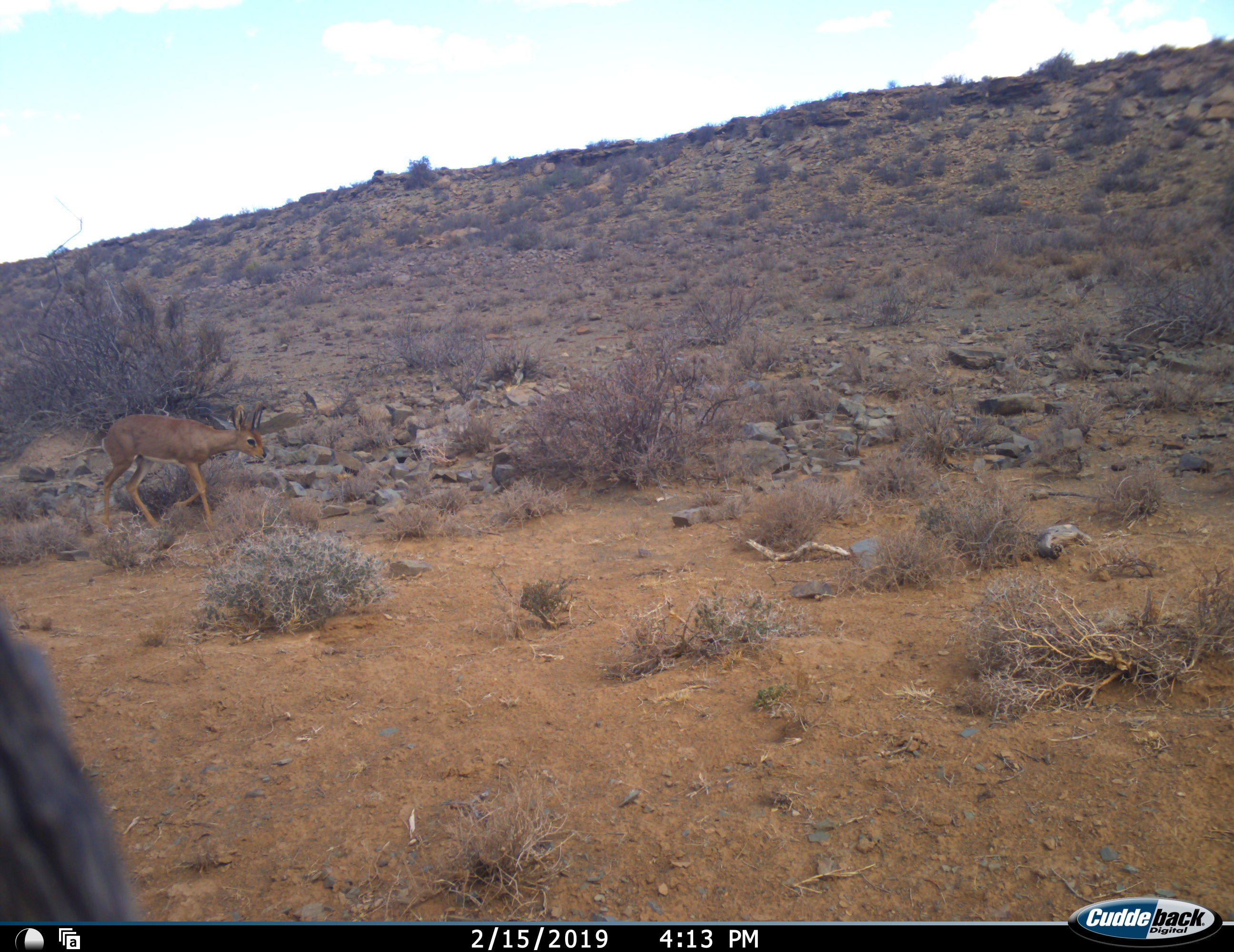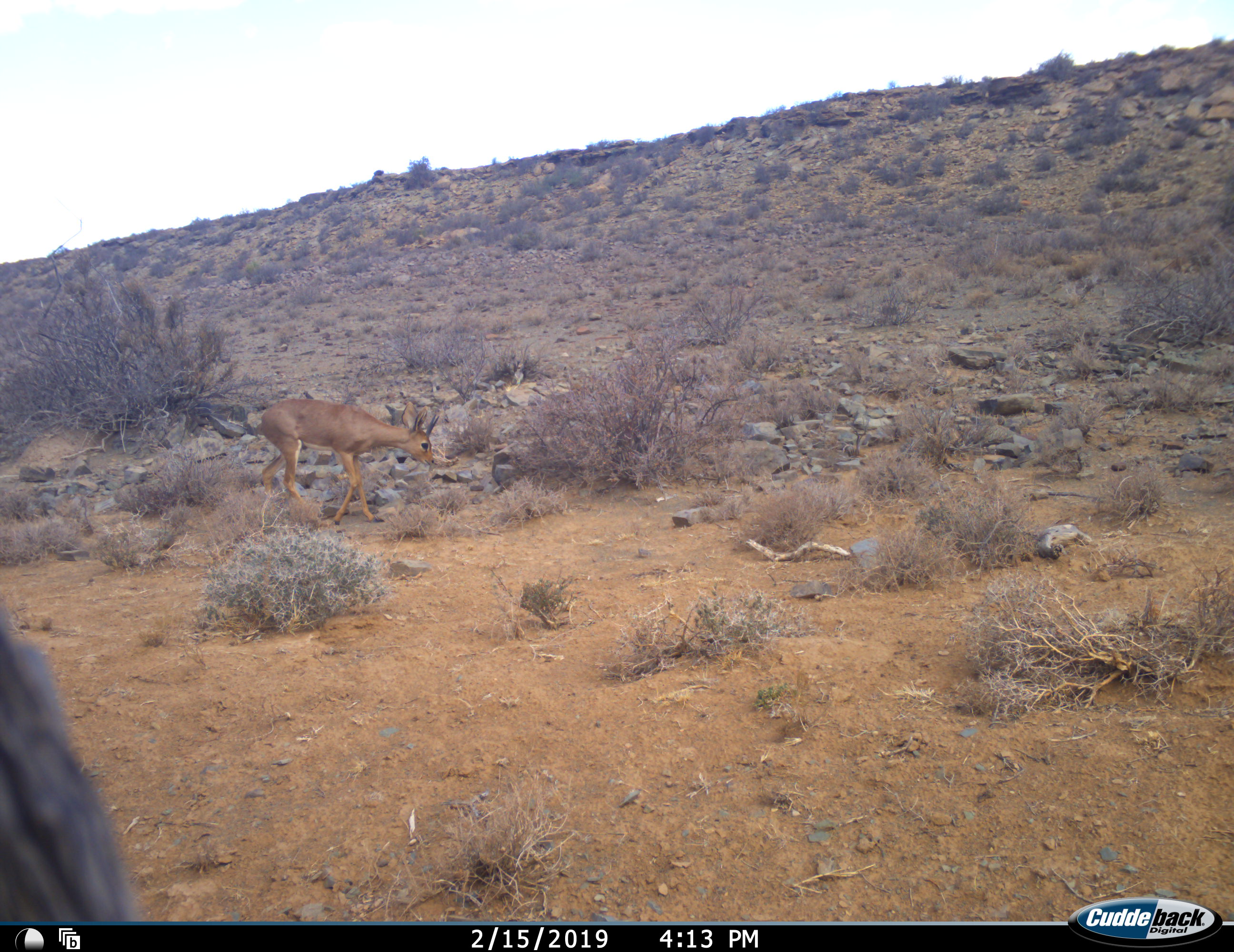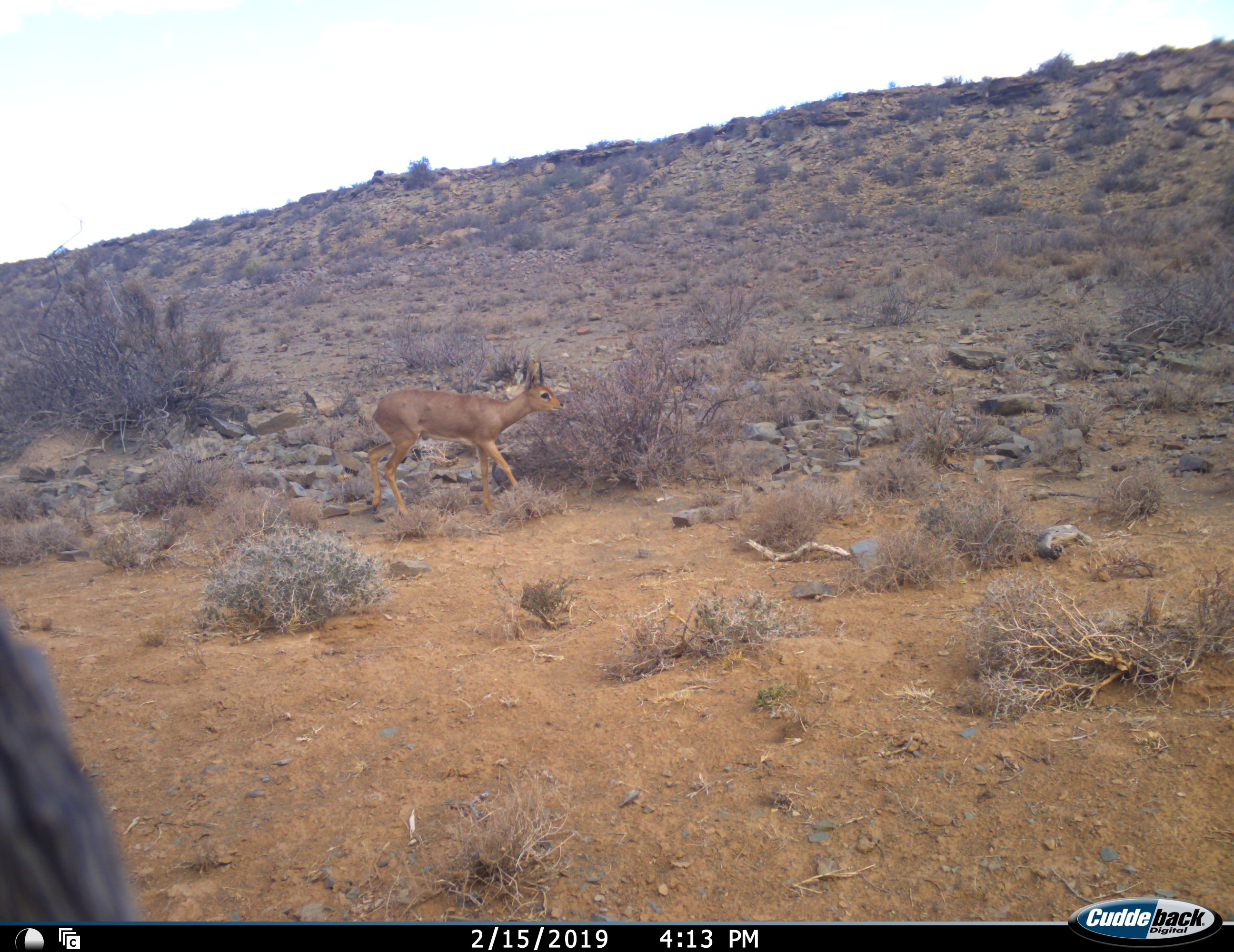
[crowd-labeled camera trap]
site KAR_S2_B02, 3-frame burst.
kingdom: Animalia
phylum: Chordata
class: Mammalia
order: Artiodactyla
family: Bovidae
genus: Raphicerus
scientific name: Raphicerus campestris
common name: steenbok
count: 1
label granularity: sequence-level